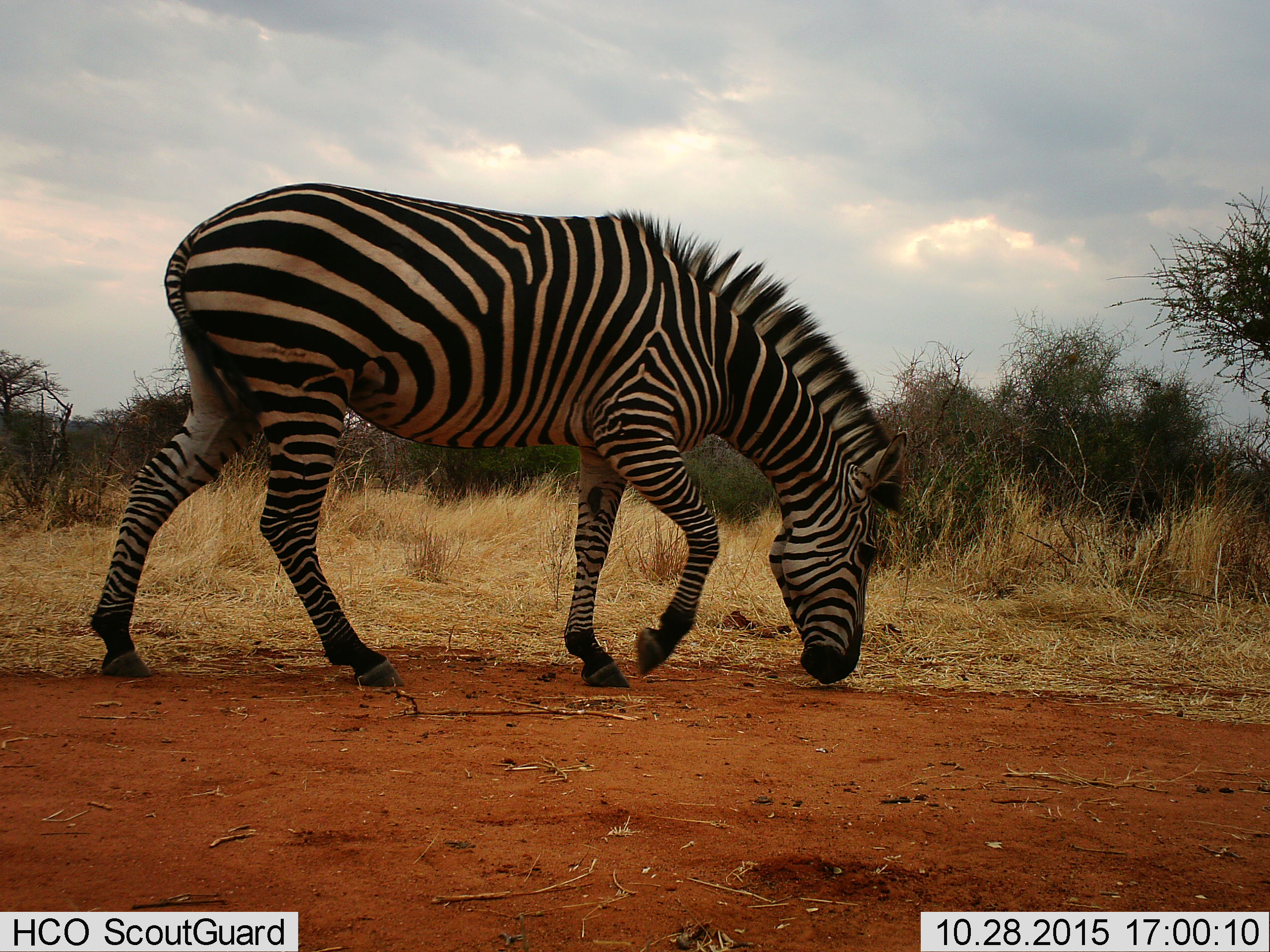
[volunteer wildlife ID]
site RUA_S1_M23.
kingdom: Animalia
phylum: Chordata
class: Mammalia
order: Perissodactyla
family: Equidae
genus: Equus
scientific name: Equus quagga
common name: plains zebra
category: zebraplains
Zebraplains (plains zebra) (Equus quagga), count 1. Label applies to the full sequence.